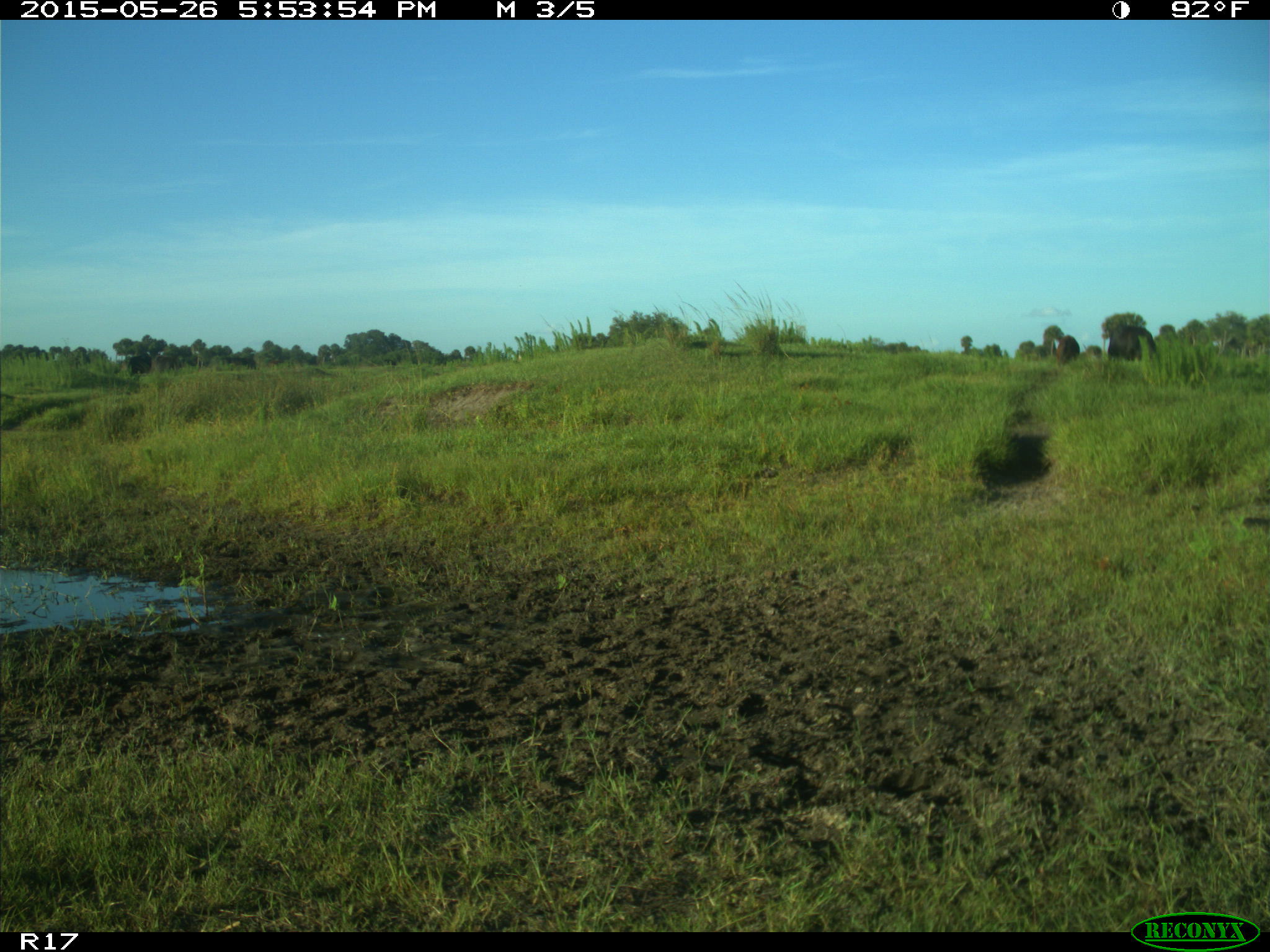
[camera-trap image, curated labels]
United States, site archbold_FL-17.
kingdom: Animalia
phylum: Chordata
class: Mammalia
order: Artiodactyla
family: Bovidae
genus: Bos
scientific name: Bos taurus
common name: domestic cow